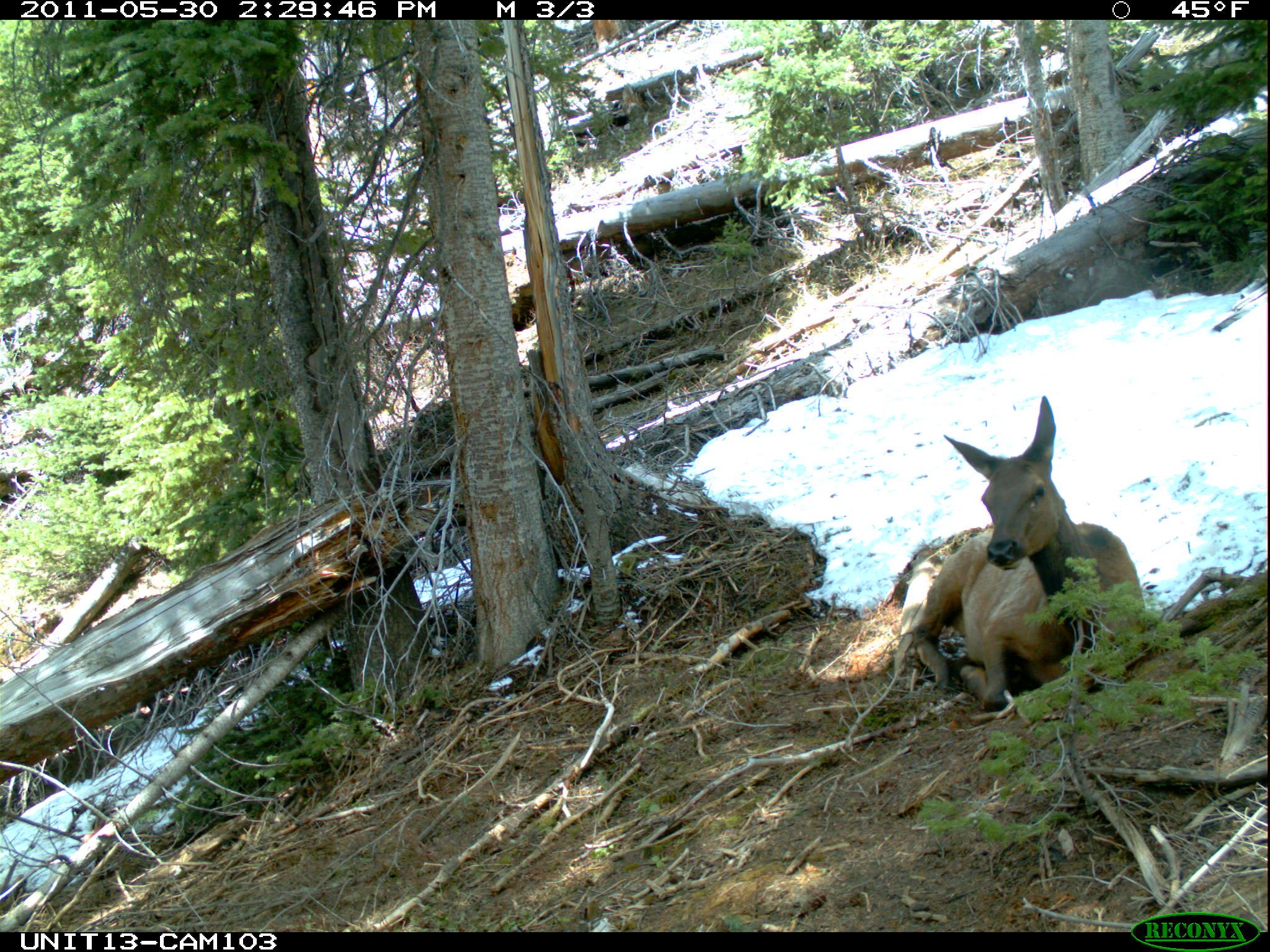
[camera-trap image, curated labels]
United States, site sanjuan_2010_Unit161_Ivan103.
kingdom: Animalia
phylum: Chordata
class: Mammalia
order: Artiodactyla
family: Cervidae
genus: Cervus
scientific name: Cervus elaphus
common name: red deer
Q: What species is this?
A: Cervus elaphus (red deer).